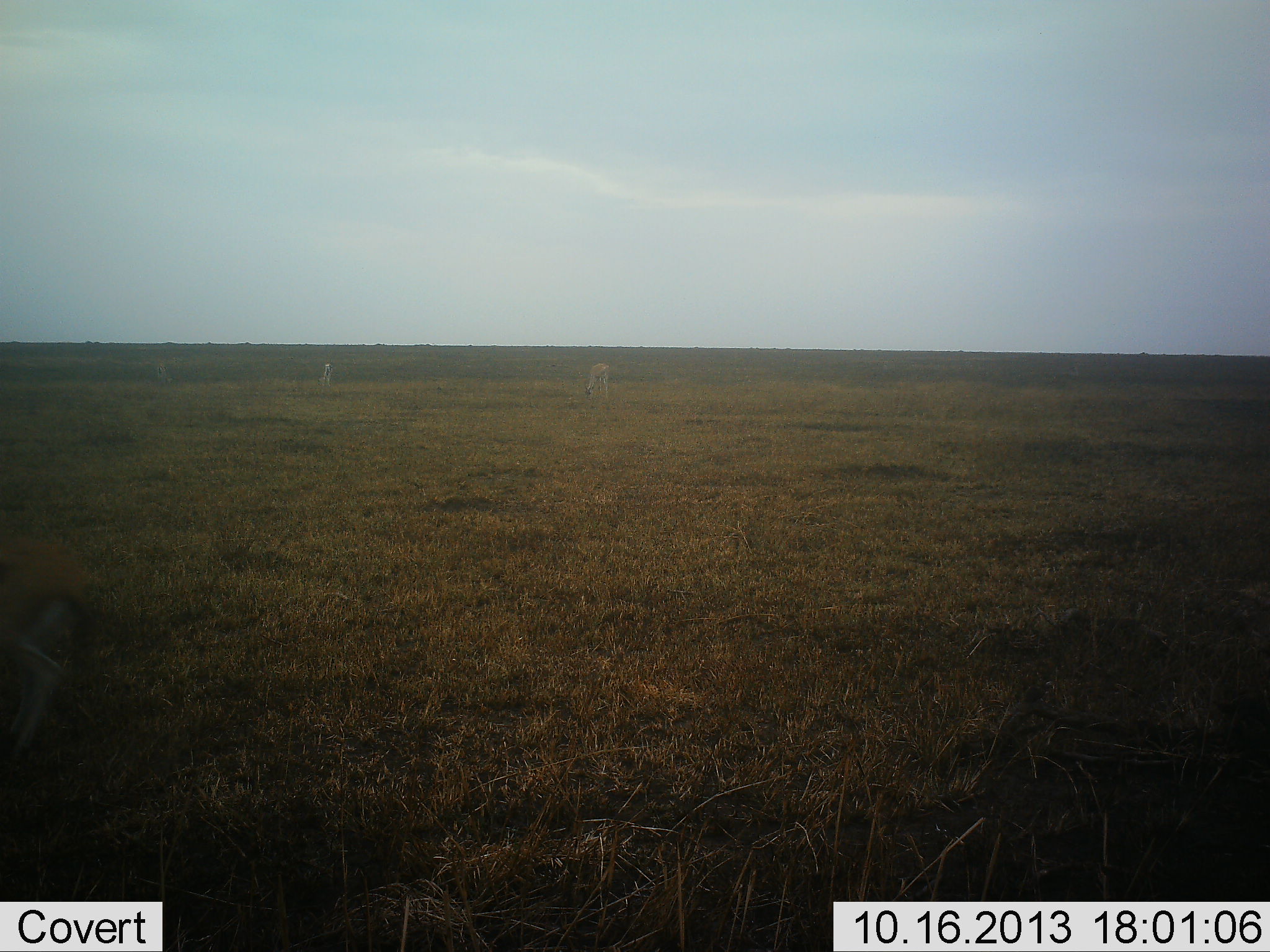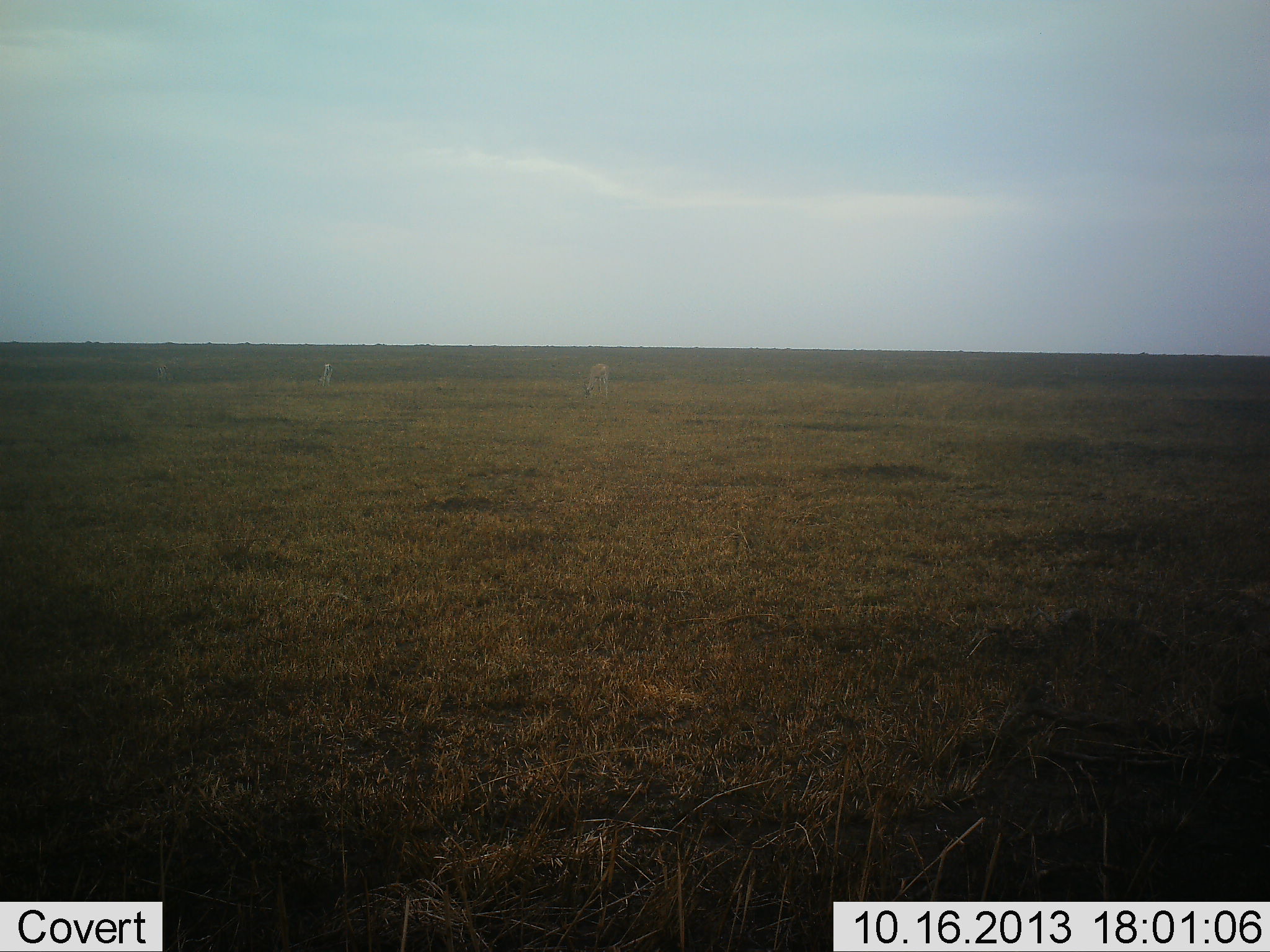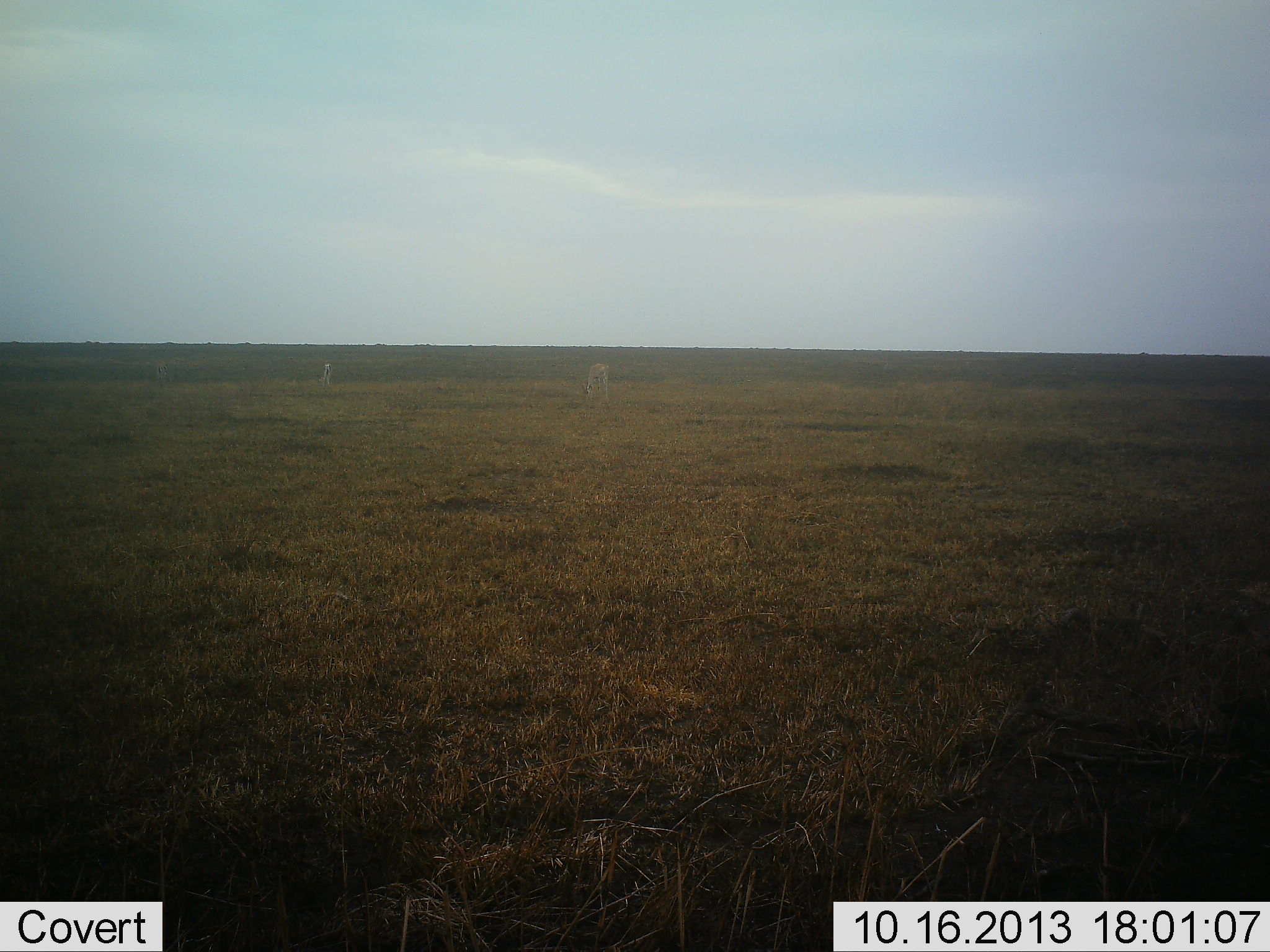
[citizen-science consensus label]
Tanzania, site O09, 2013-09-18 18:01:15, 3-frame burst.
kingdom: Animalia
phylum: Chordata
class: Mammalia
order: Artiodactyla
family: Bovidae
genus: Nanger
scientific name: Nanger granti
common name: grant's gazelle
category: gazellegrants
Gazellegrants (grant's gazelle) (Nanger granti), count 4. Behavior (volunteer vote fractions): standing 57%, resting 0%, moving 29%, interacting 0%. Young present (vote fraction): 0%. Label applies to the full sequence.